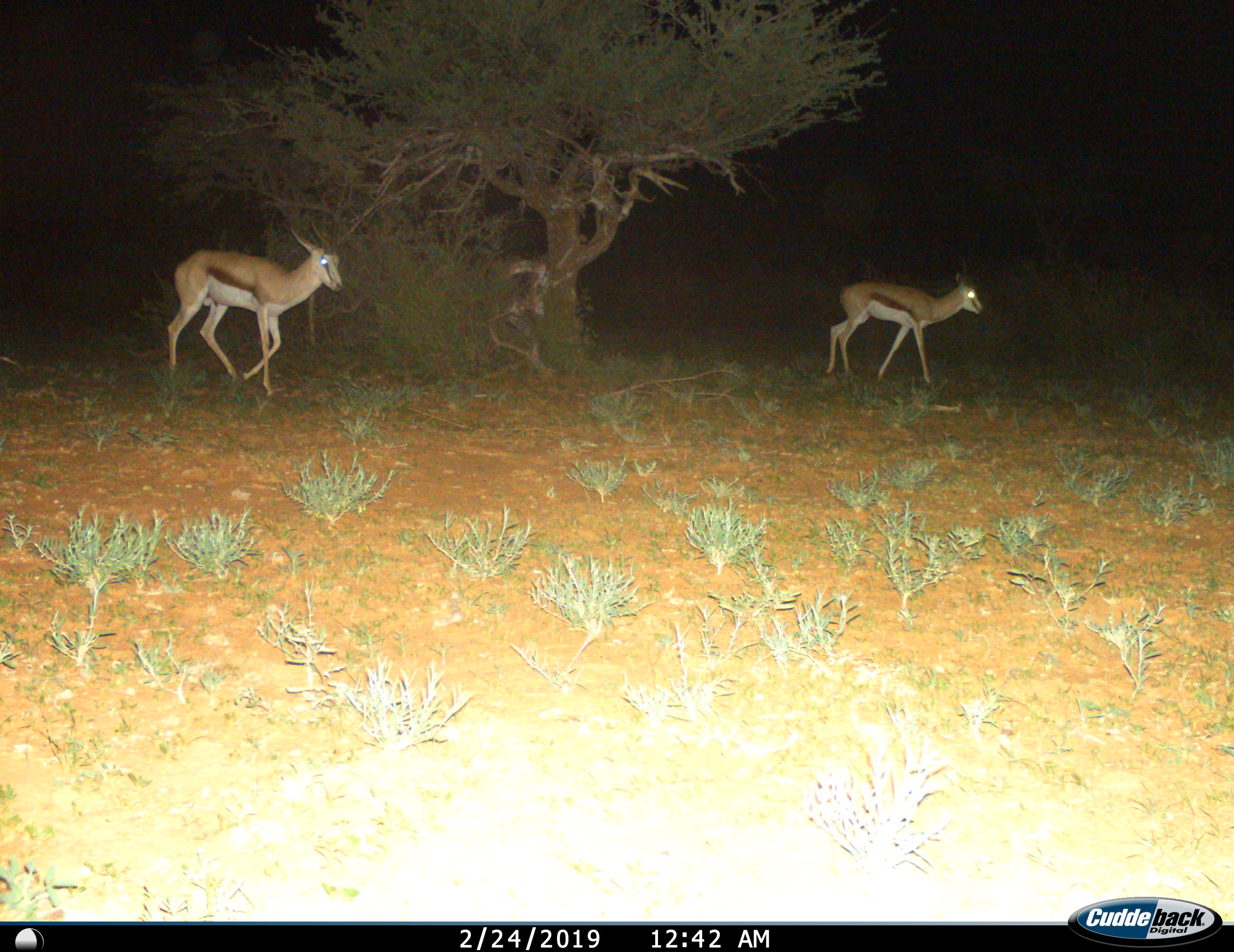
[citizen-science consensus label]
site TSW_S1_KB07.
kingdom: Animalia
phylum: Chordata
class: Mammalia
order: Artiodactyla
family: Bovidae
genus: Antidorcas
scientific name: Antidorcas marsupialis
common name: springbok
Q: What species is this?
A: Springbok (Antidorcas marsupialis).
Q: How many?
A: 2.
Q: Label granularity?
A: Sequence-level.